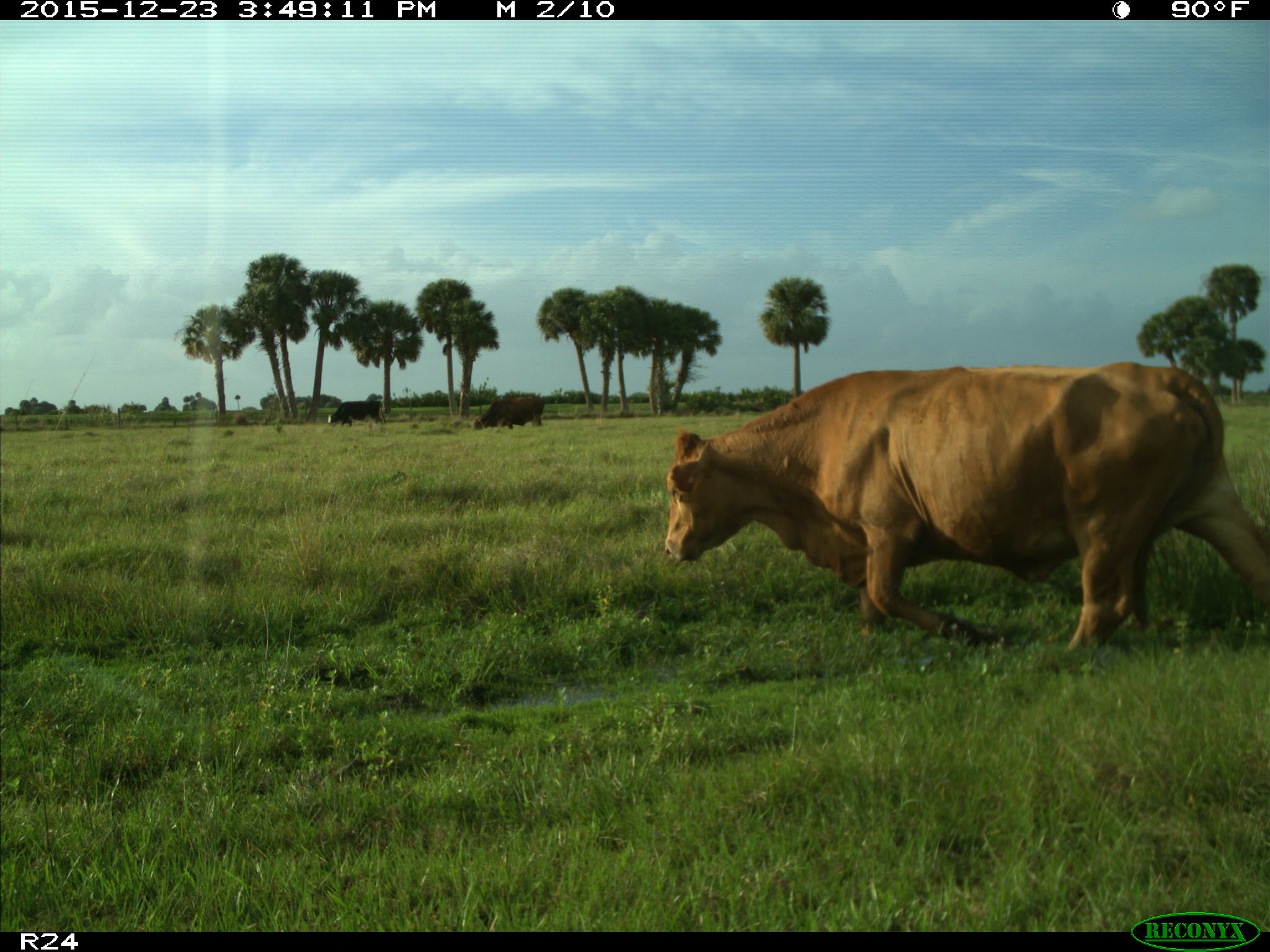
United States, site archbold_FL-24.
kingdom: Animalia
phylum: Chordata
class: Mammalia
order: Artiodactyla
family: Bovidae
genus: Bos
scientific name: Bos taurus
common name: domestic cow